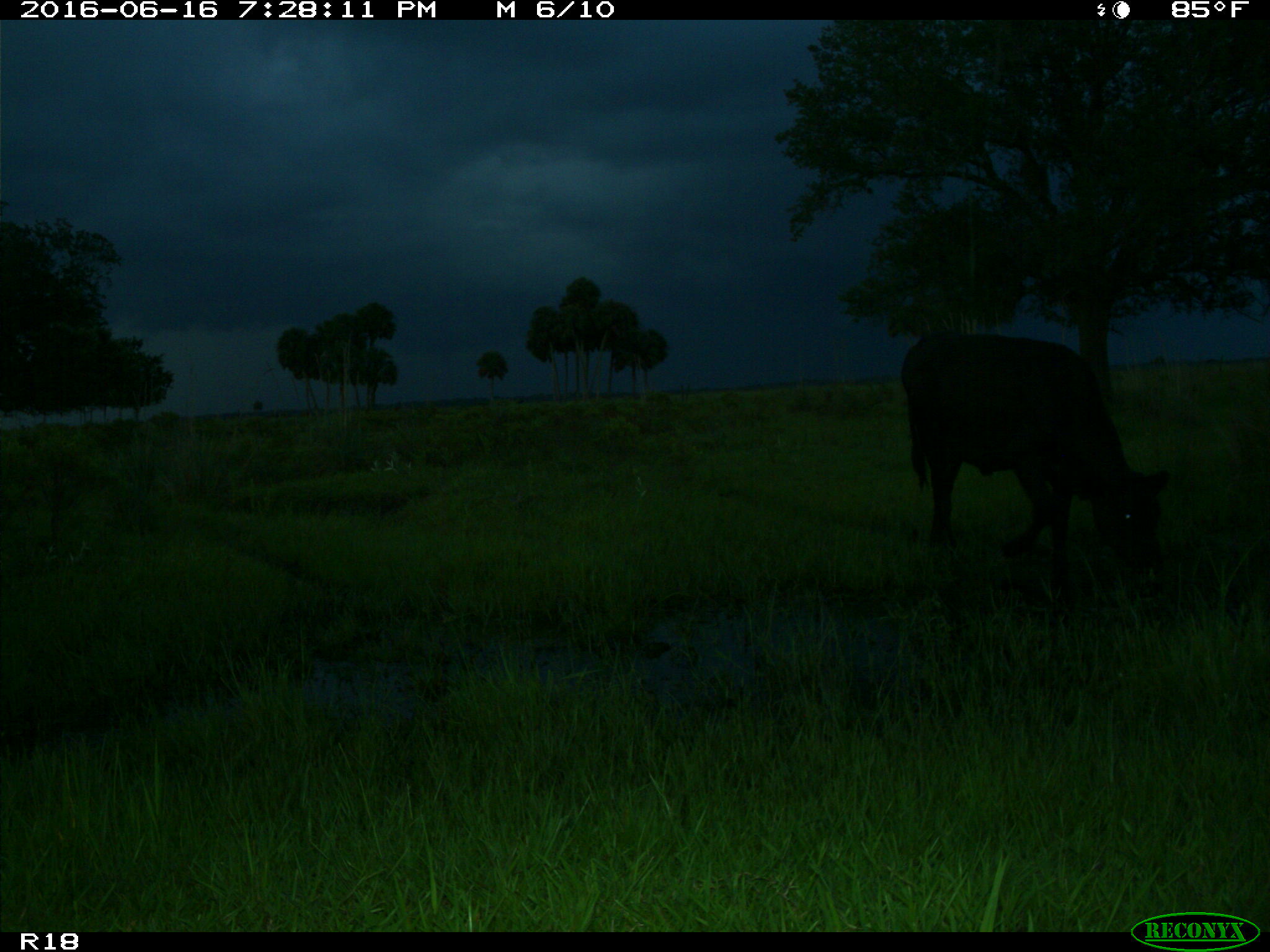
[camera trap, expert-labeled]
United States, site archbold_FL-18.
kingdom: Animalia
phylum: Chordata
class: Mammalia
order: Artiodactyla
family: Bovidae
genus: Bos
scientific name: Bos taurus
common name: domestic cow